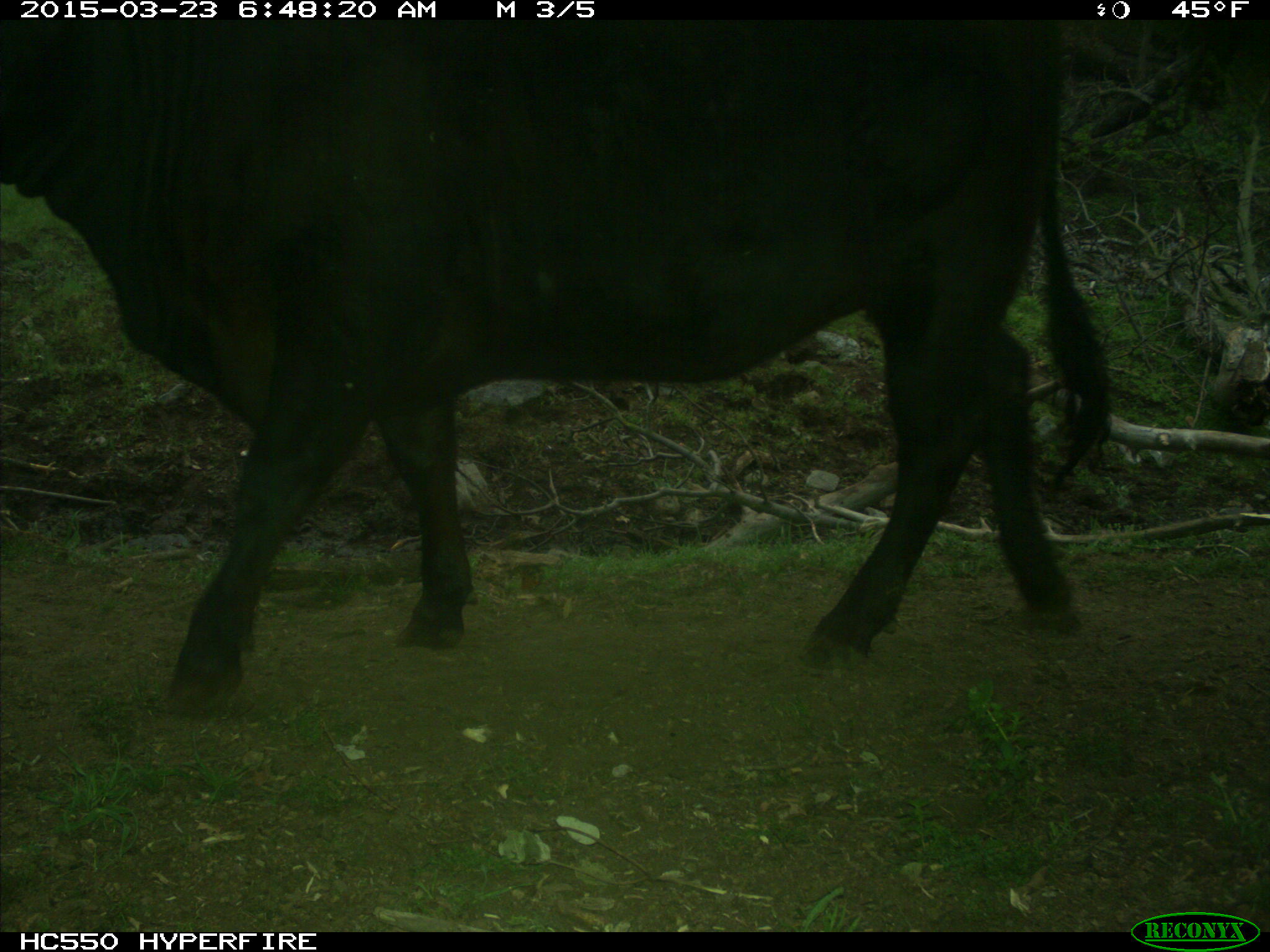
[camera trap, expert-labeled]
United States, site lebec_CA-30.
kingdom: Animalia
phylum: Chordata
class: Mammalia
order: Artiodactyla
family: Bovidae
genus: Bos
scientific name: Bos taurus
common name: domestic cow